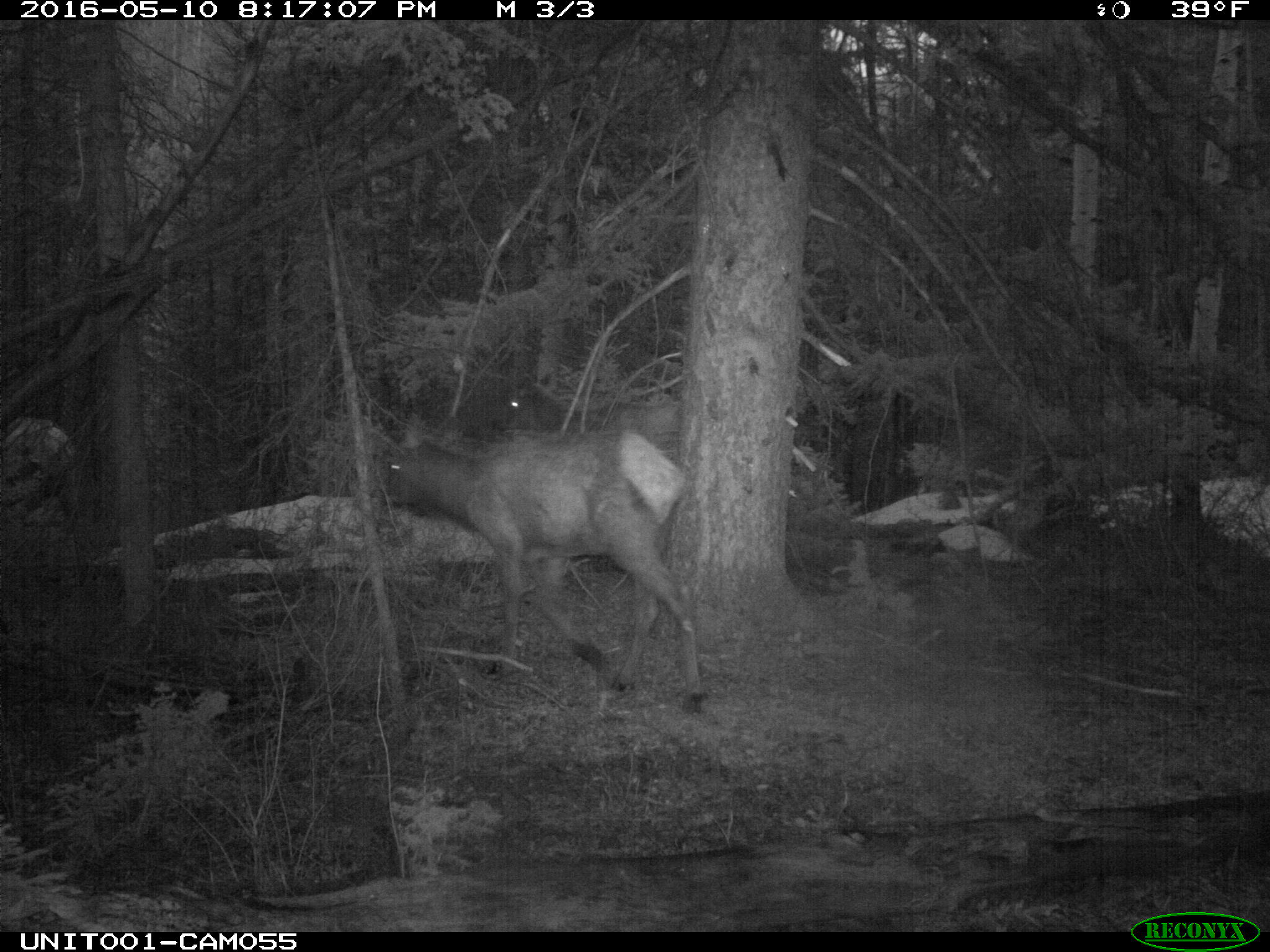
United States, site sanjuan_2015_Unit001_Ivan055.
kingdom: Animalia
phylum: Chordata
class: Mammalia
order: Artiodactyla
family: Cervidae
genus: Cervus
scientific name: Cervus elaphus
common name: red deer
Cervus elaphus (red deer).